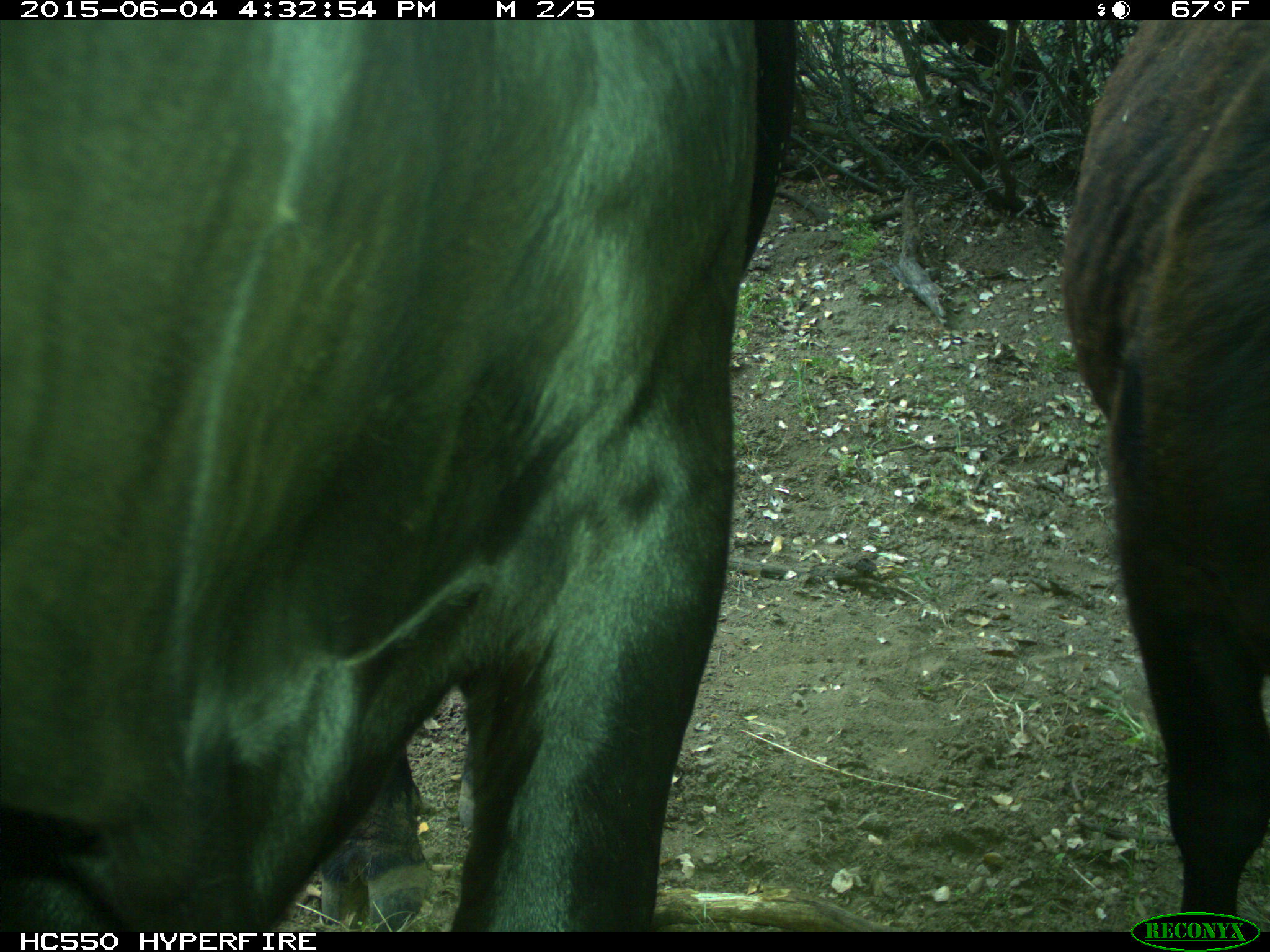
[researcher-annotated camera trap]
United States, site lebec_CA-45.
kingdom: Animalia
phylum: Chordata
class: Mammalia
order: Artiodactyla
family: Bovidae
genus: Bos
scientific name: Bos taurus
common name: domestic cow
Bos taurus (domestic cow).